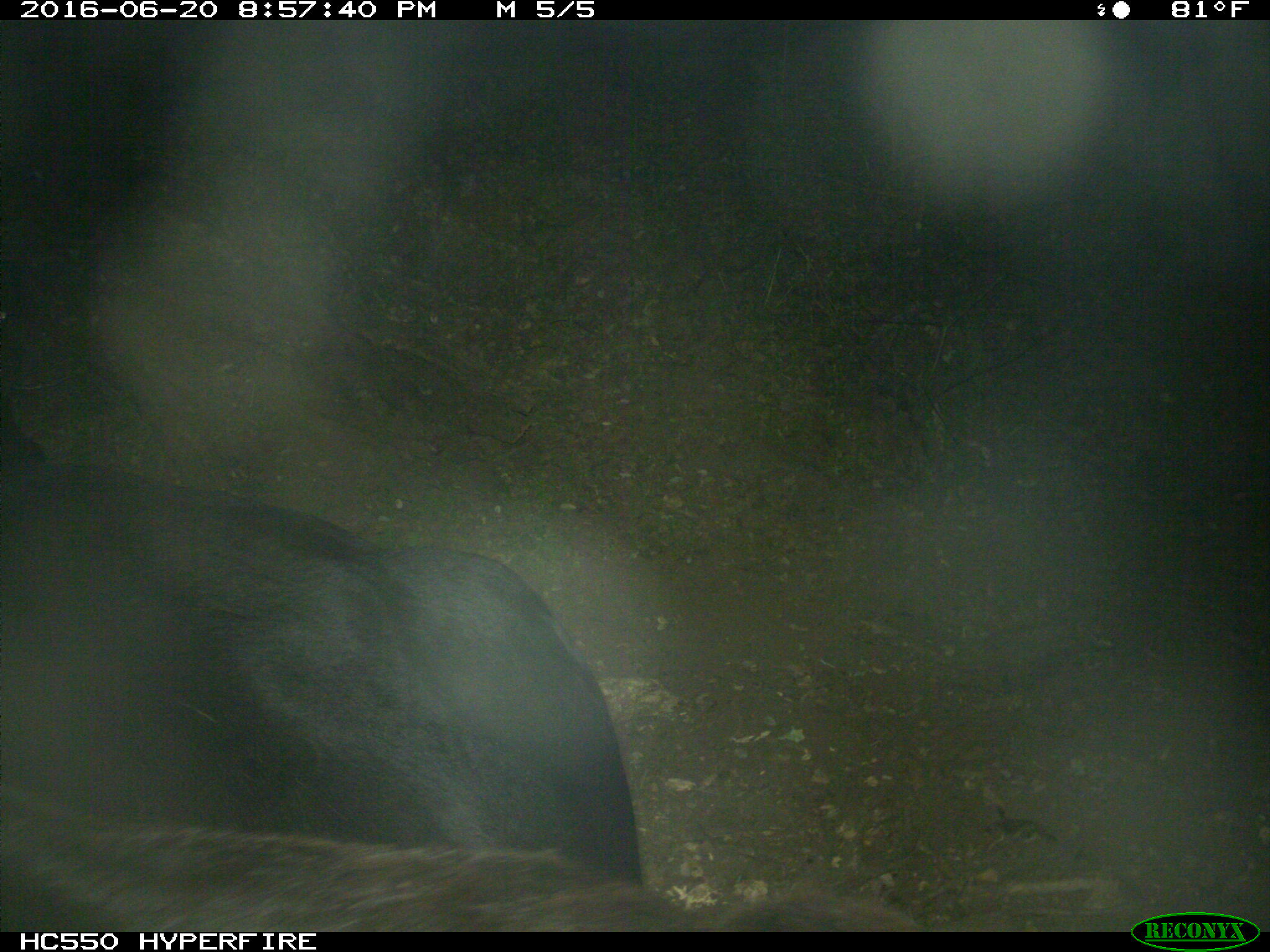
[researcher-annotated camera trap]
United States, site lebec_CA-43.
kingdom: Animalia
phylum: Chordata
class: Mammalia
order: Artiodactyla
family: Bovidae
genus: Bos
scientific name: Bos taurus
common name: domestic cow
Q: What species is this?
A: Bos taurus (domestic cow).